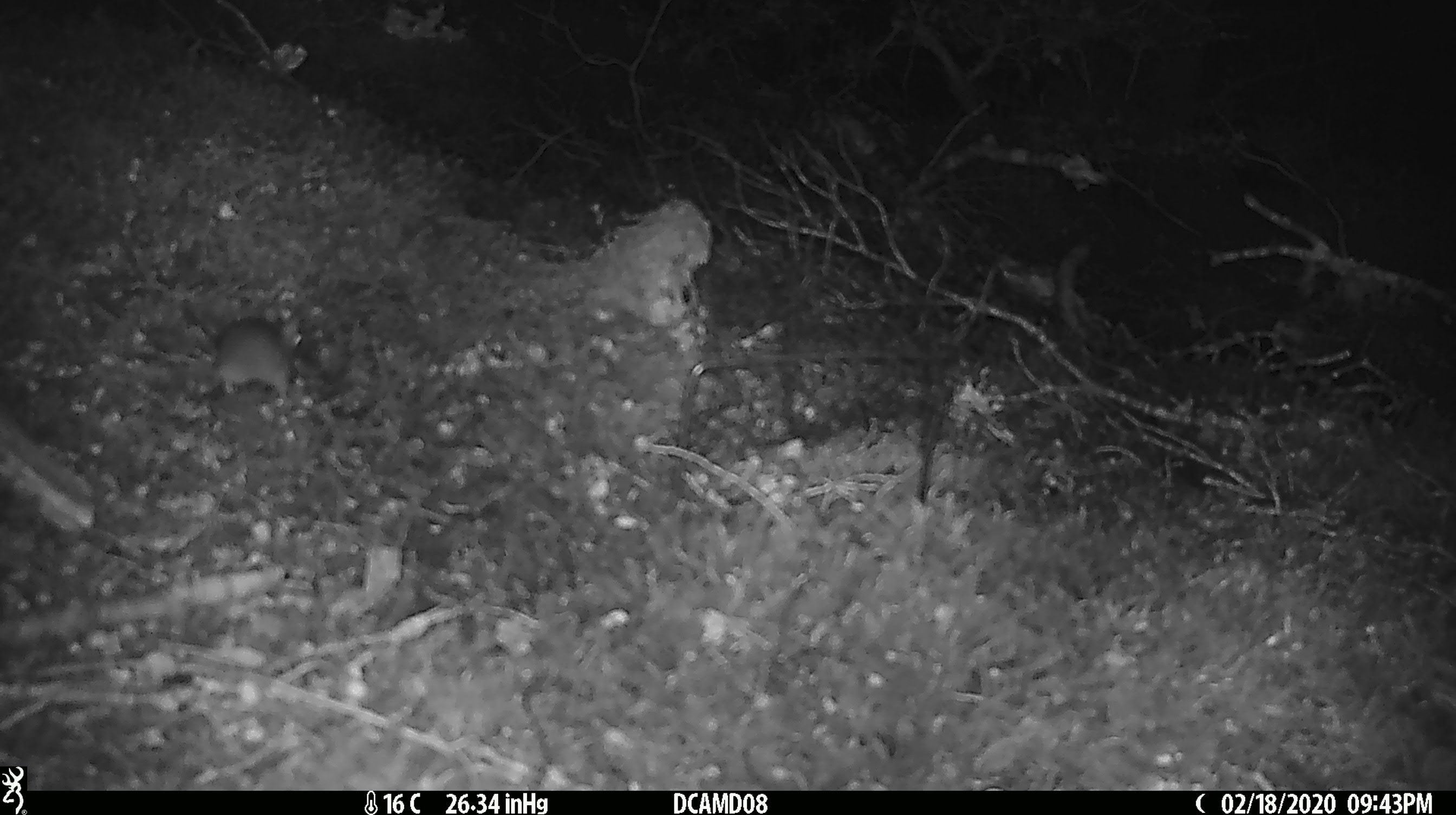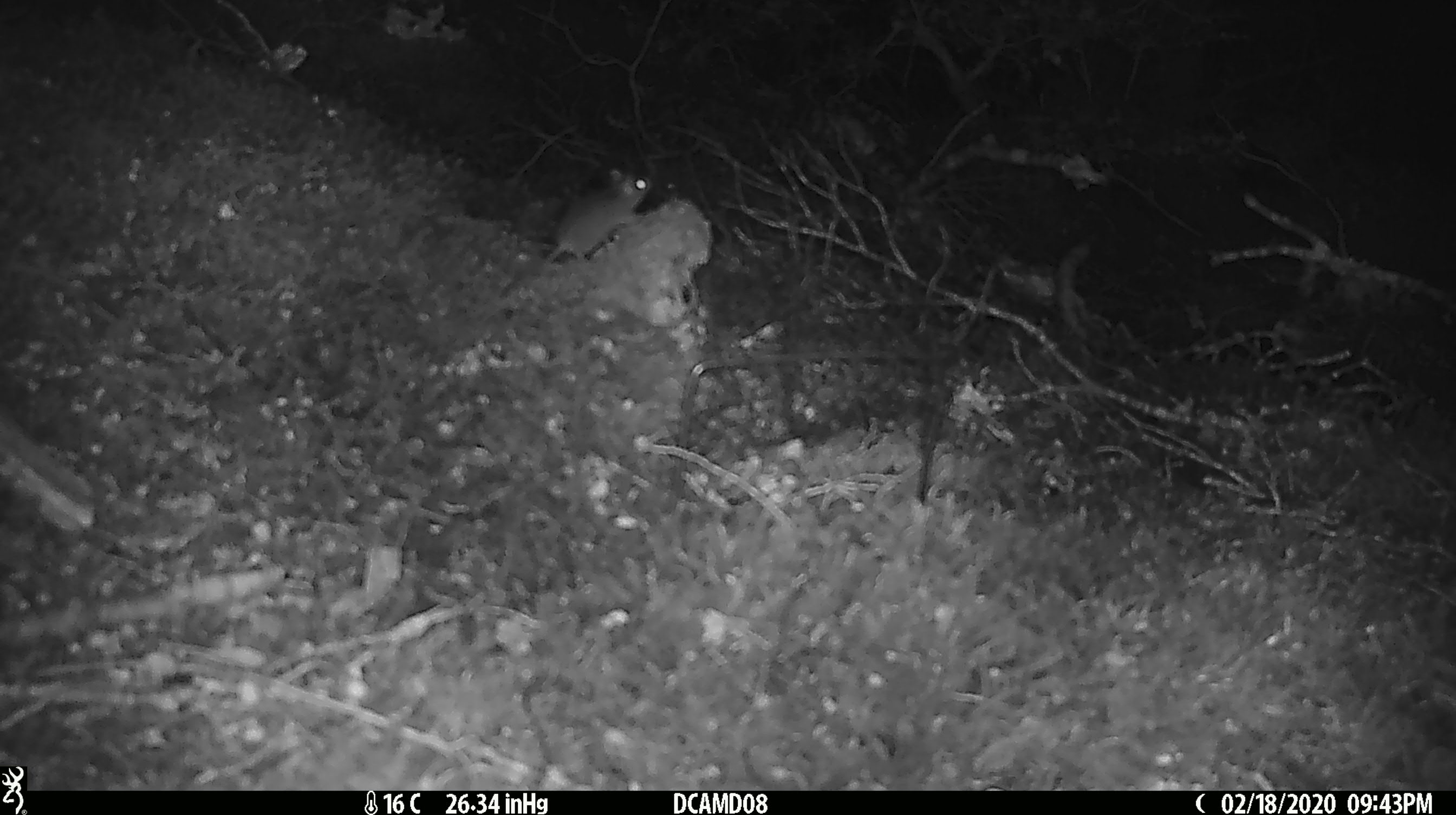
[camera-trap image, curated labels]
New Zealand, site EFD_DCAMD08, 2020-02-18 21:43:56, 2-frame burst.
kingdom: Animalia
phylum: Chordata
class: Mammalia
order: Rodentia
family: Muridae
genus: Mus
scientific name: Mus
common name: mouse